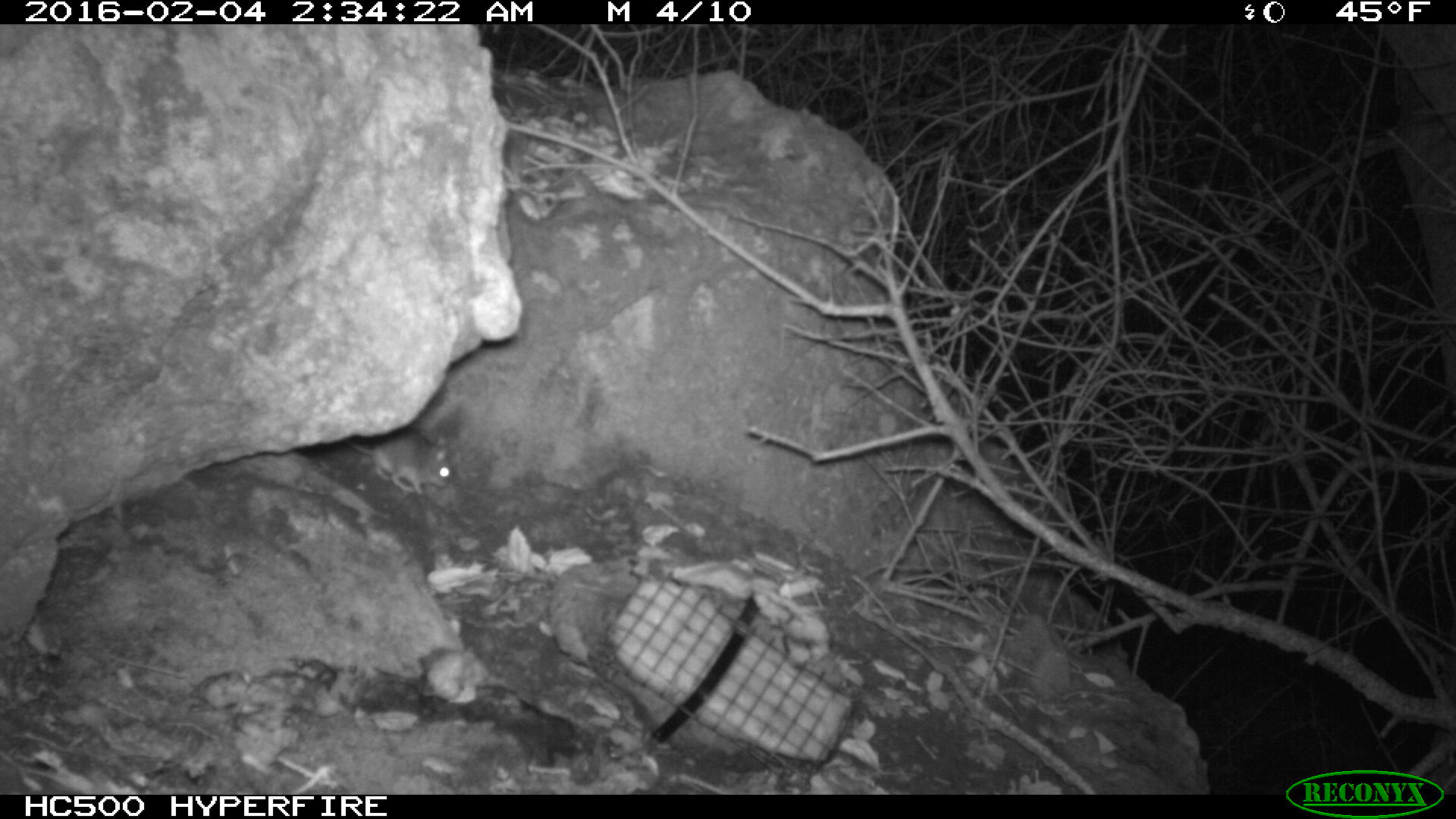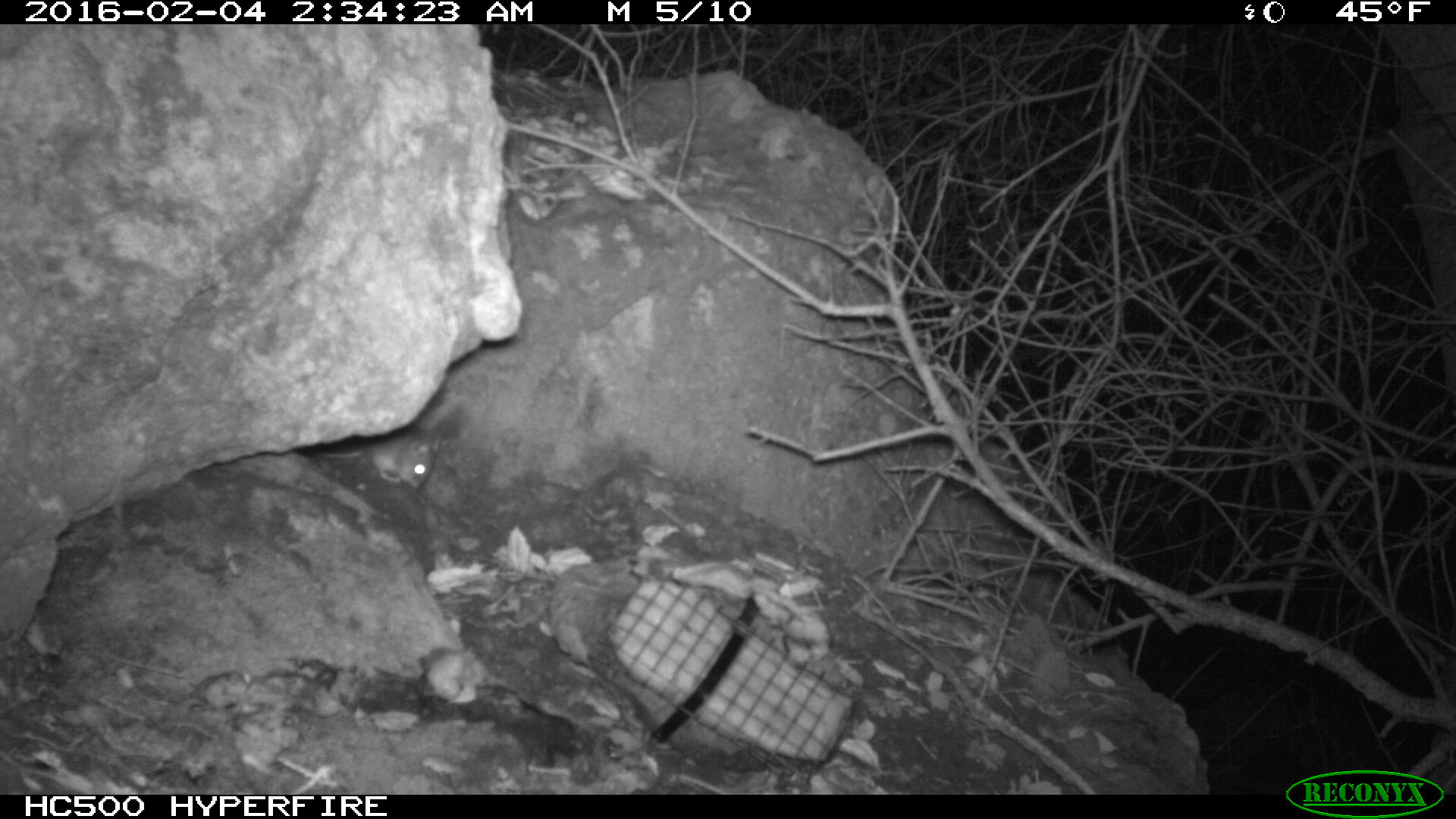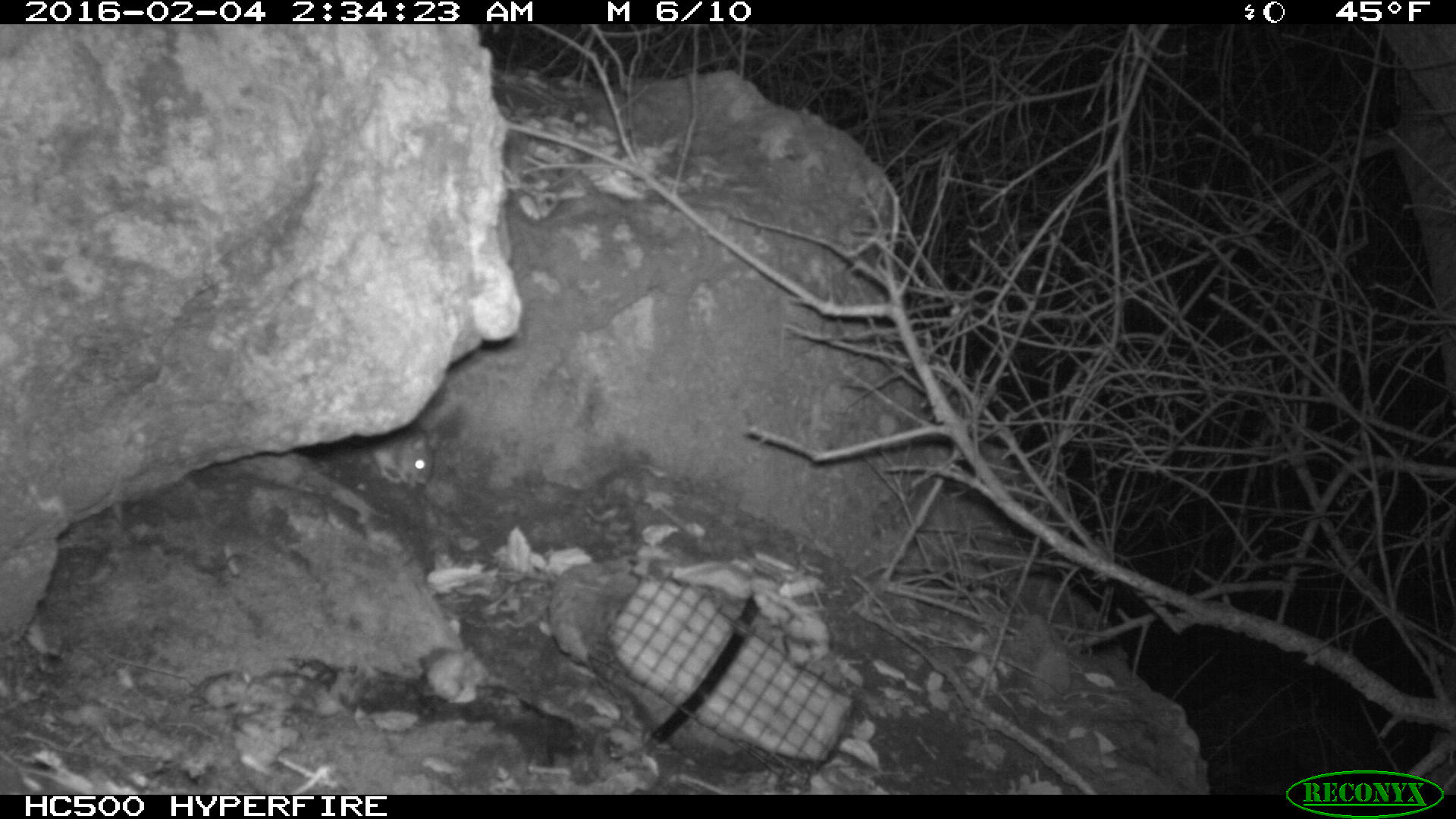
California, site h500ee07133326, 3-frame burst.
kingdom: Animalia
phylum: Chordata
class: Mammalia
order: Rodentia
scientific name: Rodentia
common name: rodent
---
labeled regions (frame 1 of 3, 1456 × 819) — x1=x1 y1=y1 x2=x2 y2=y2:
rodent: x1=346 y1=427 x2=452 y2=494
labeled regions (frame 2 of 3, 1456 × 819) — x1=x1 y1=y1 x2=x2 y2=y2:
rodent: x1=317 y1=435 x2=441 y2=488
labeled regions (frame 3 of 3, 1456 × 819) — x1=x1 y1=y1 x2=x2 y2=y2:
rodent: x1=370 y1=418 x2=441 y2=488